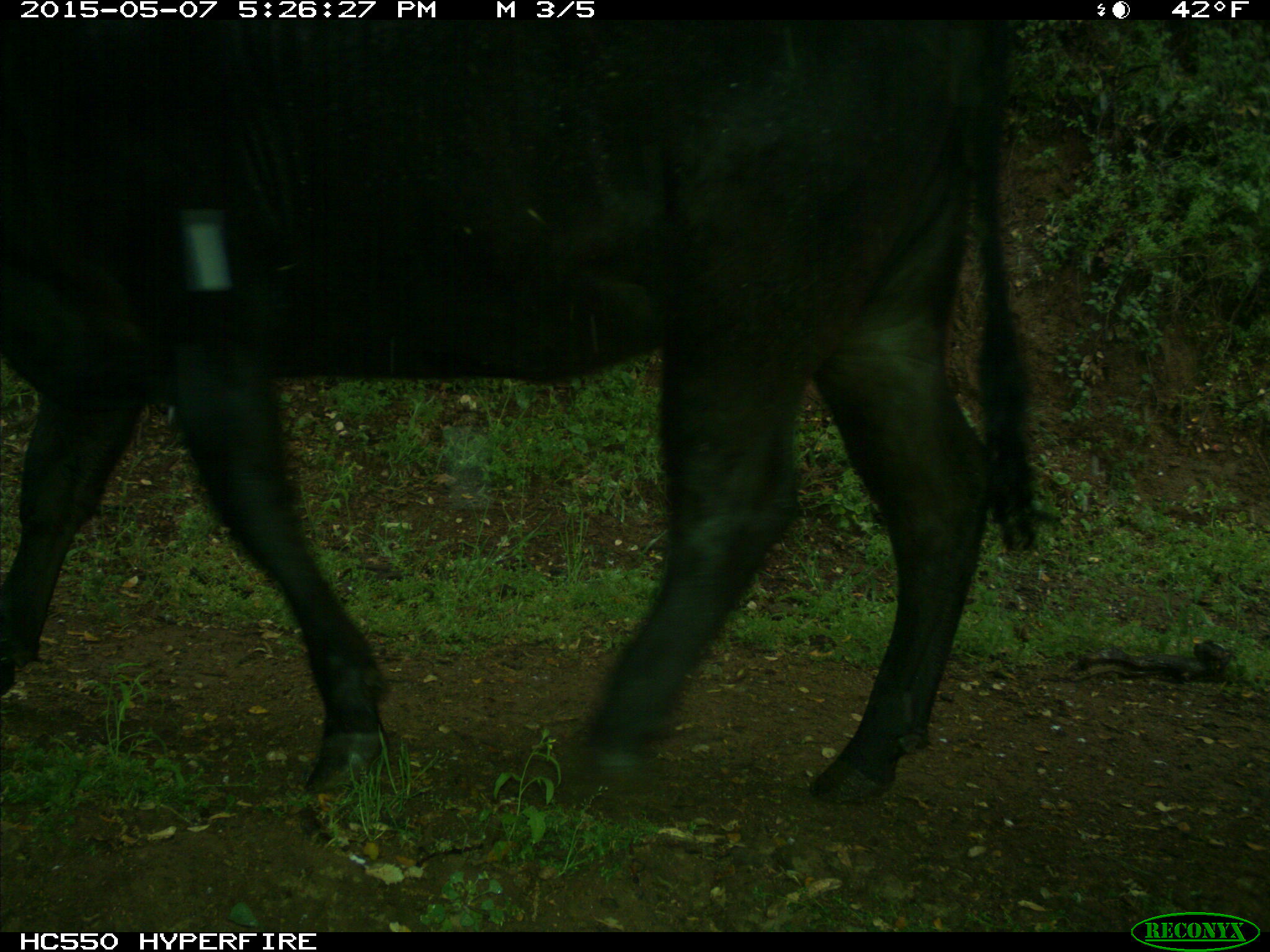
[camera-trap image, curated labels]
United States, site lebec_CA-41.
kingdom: Animalia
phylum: Chordata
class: Mammalia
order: Artiodactyla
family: Bovidae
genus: Bos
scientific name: Bos taurus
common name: domestic cow